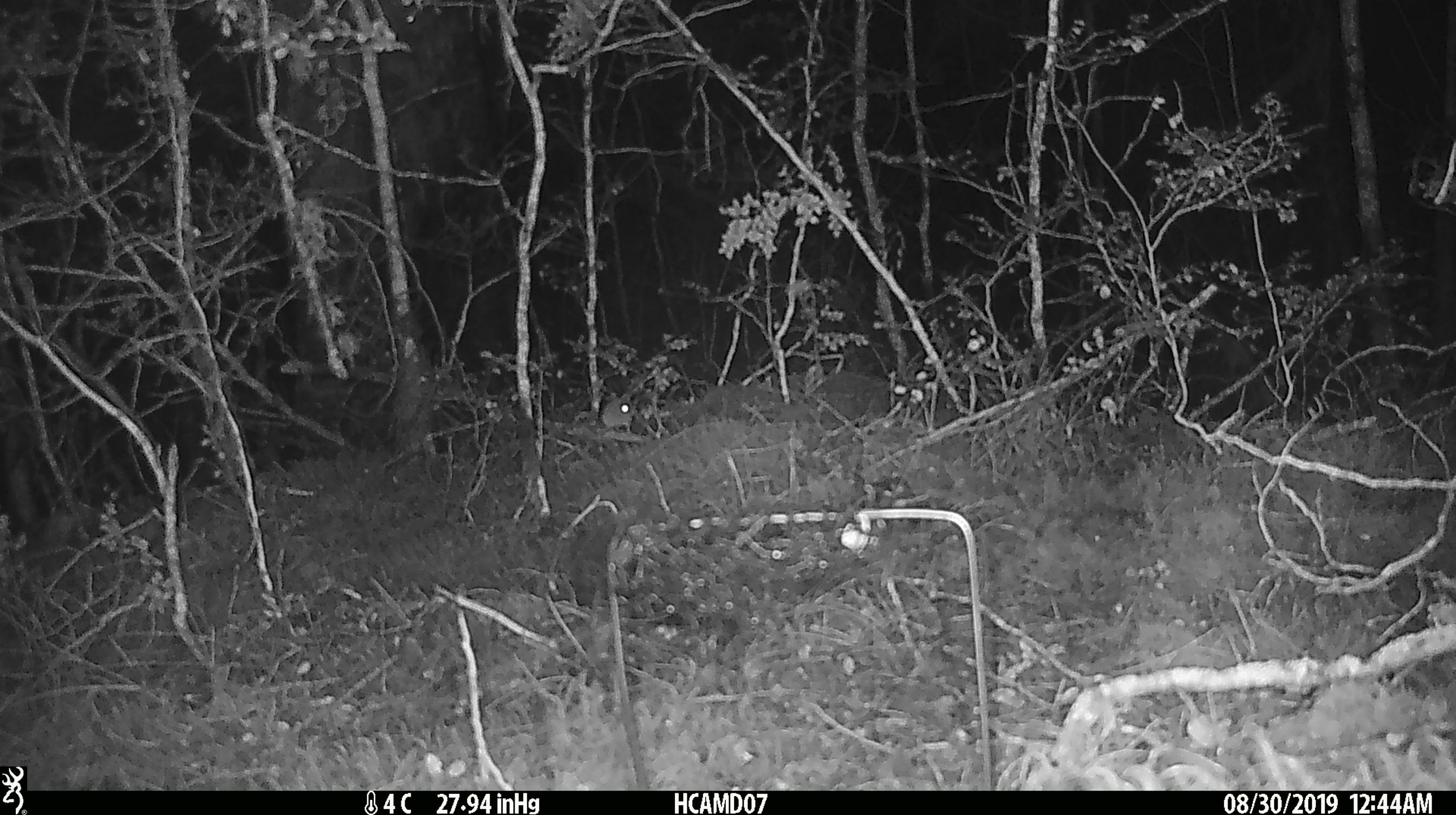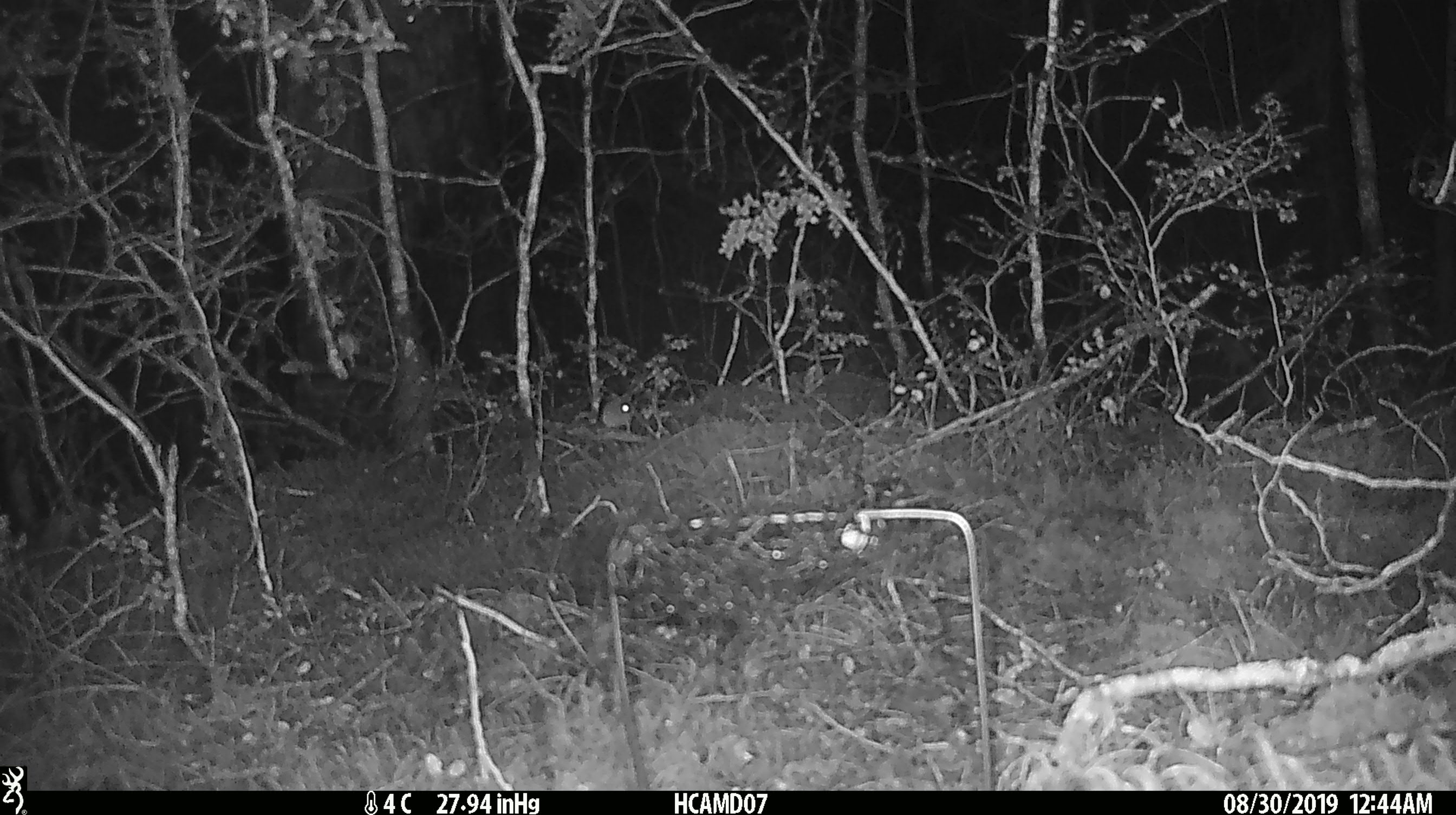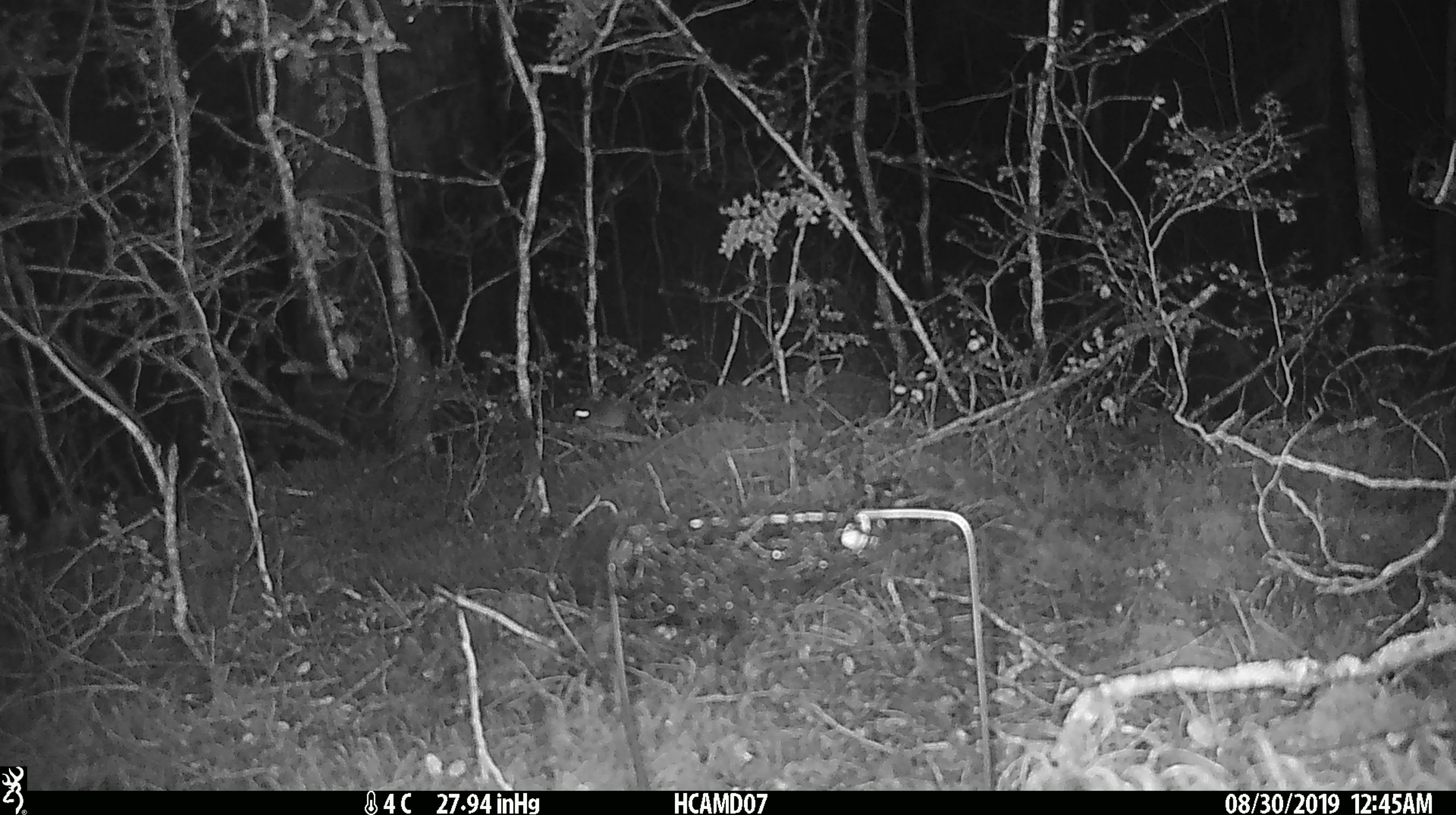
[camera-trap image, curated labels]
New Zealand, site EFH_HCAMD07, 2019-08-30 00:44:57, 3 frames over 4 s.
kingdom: Animalia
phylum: Chordata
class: Mammalia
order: Rodentia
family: Muridae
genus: Mus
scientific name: Mus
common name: mouse